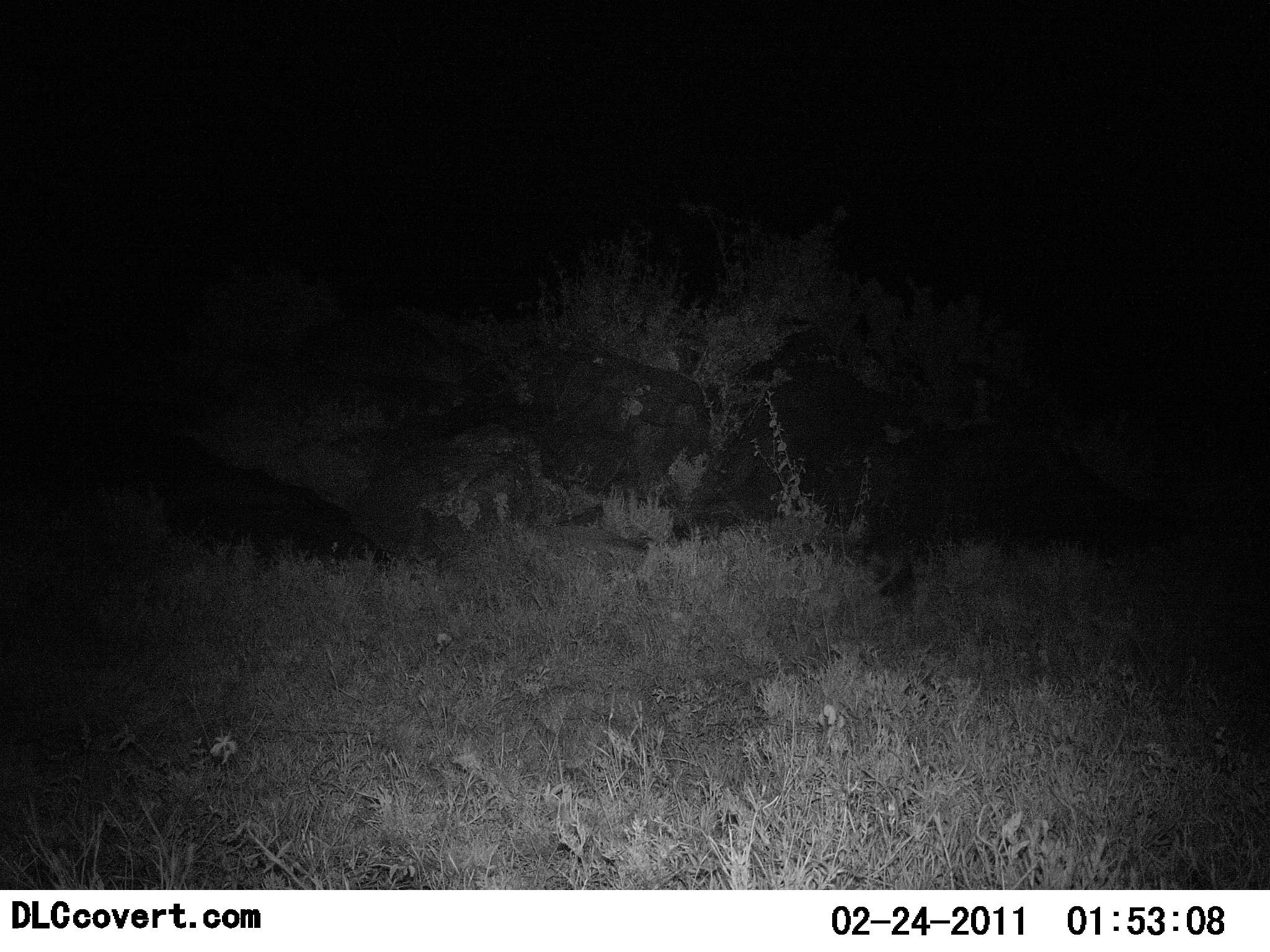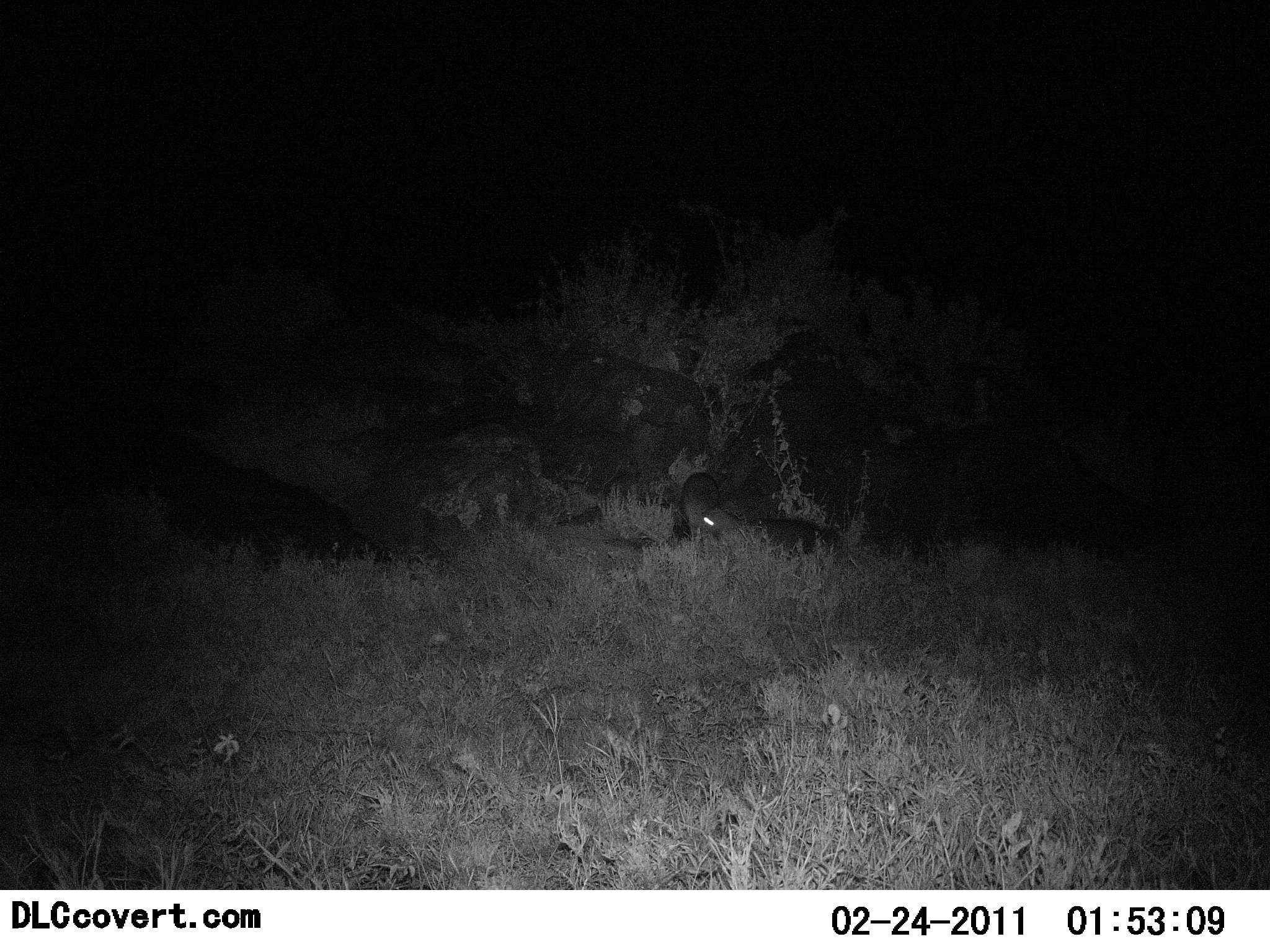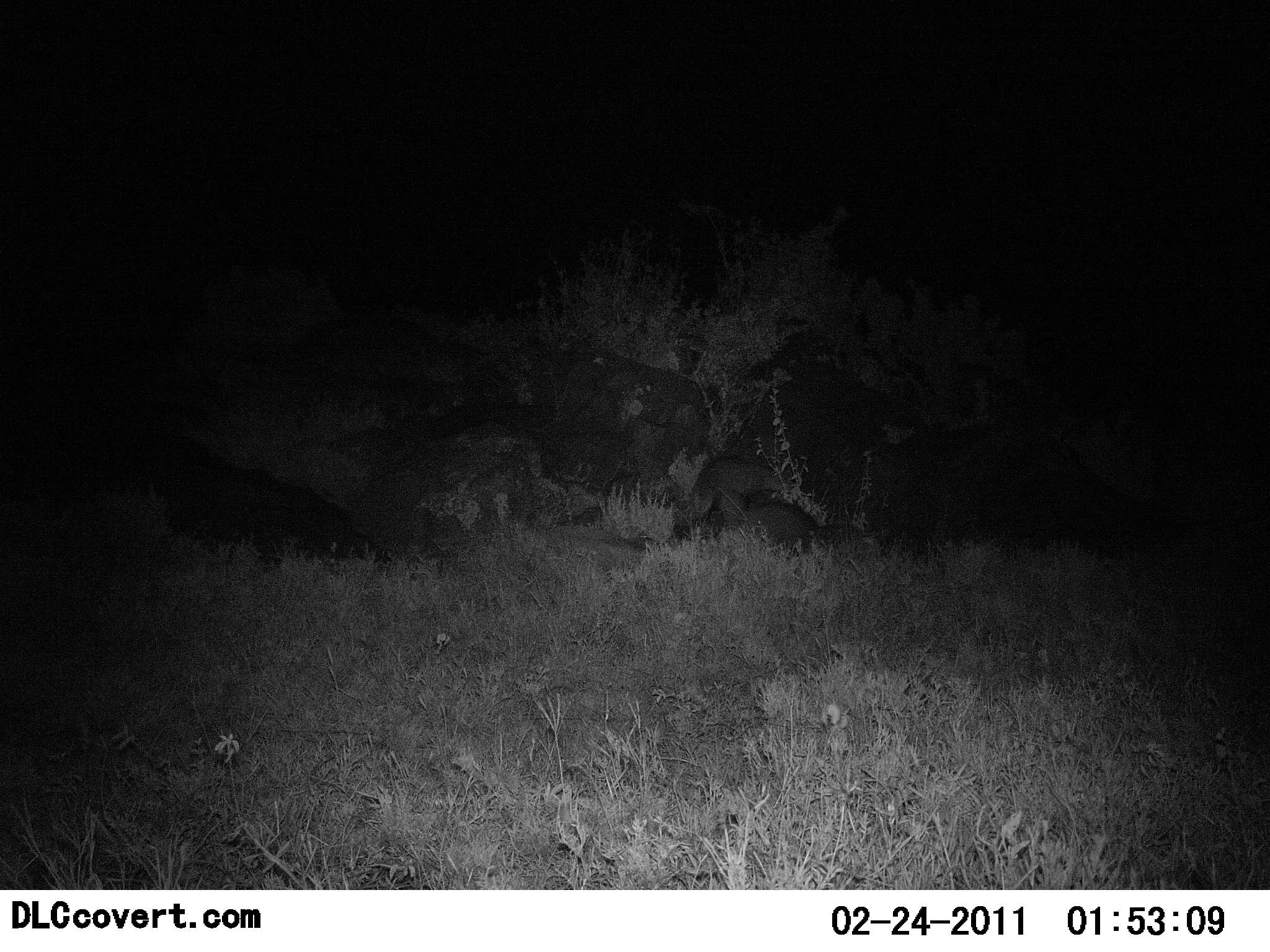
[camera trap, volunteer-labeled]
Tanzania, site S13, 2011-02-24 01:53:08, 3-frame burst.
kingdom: Animalia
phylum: Chordata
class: Mammalia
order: Carnivora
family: Canidae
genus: Otocyon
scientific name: Otocyon megalotis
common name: bat-eared fox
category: batearedfox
Batearedfox (bat-eared fox) (Otocyon megalotis), count 2. Behavior (volunteer vote fractions): standing 0%, resting 0%, moving 0%, interacting 100%. Young present (vote fraction): 0%. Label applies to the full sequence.